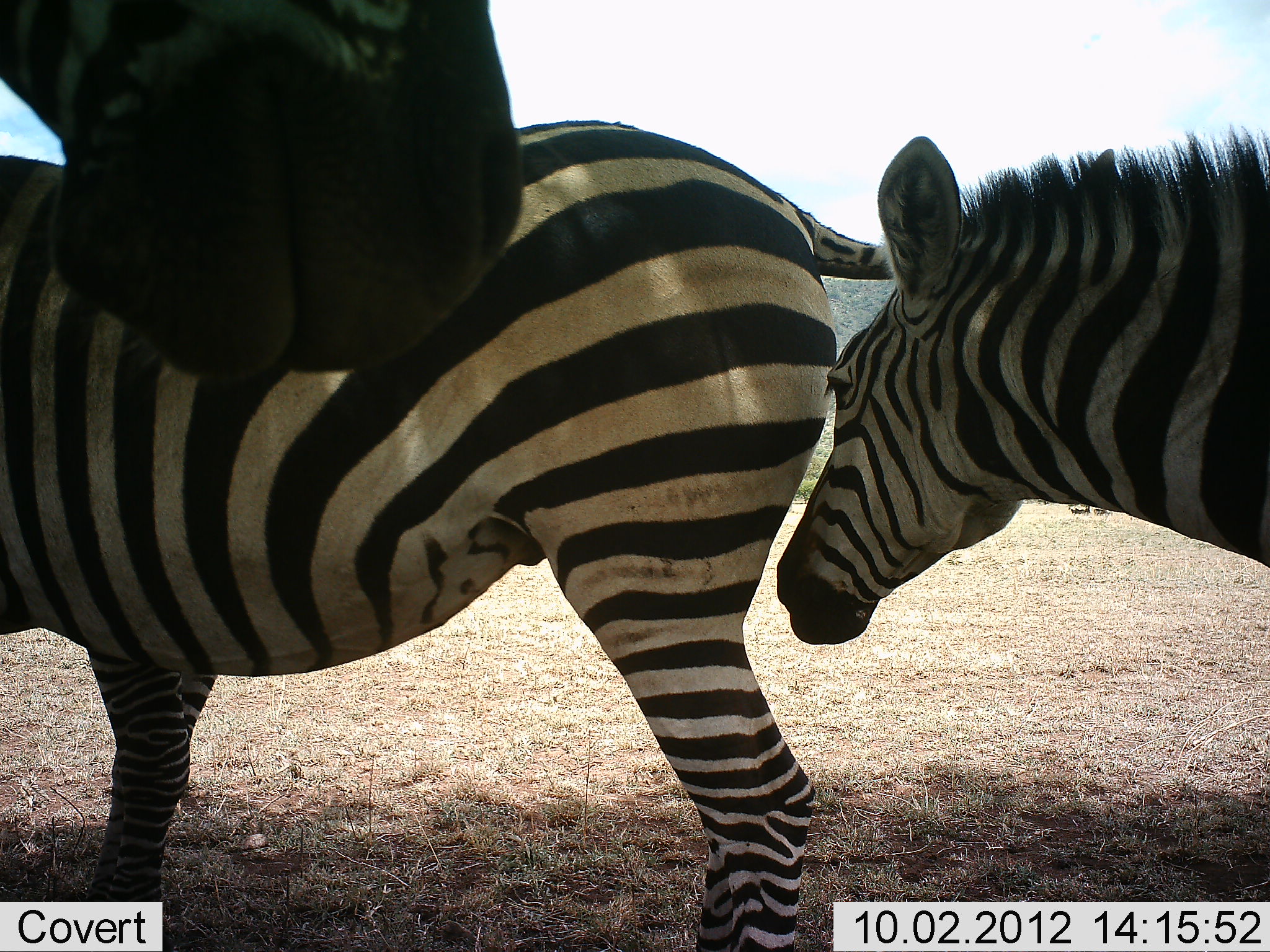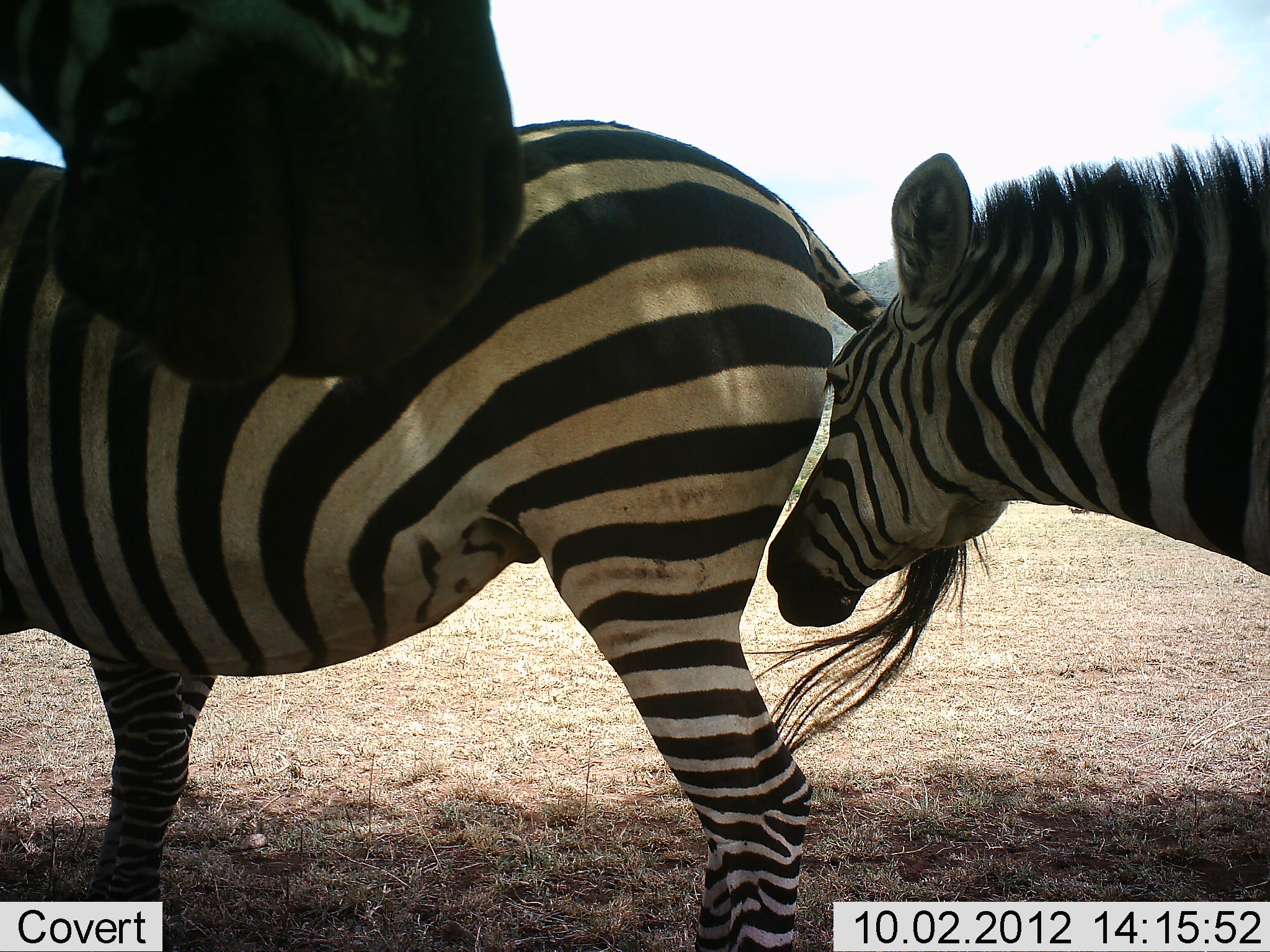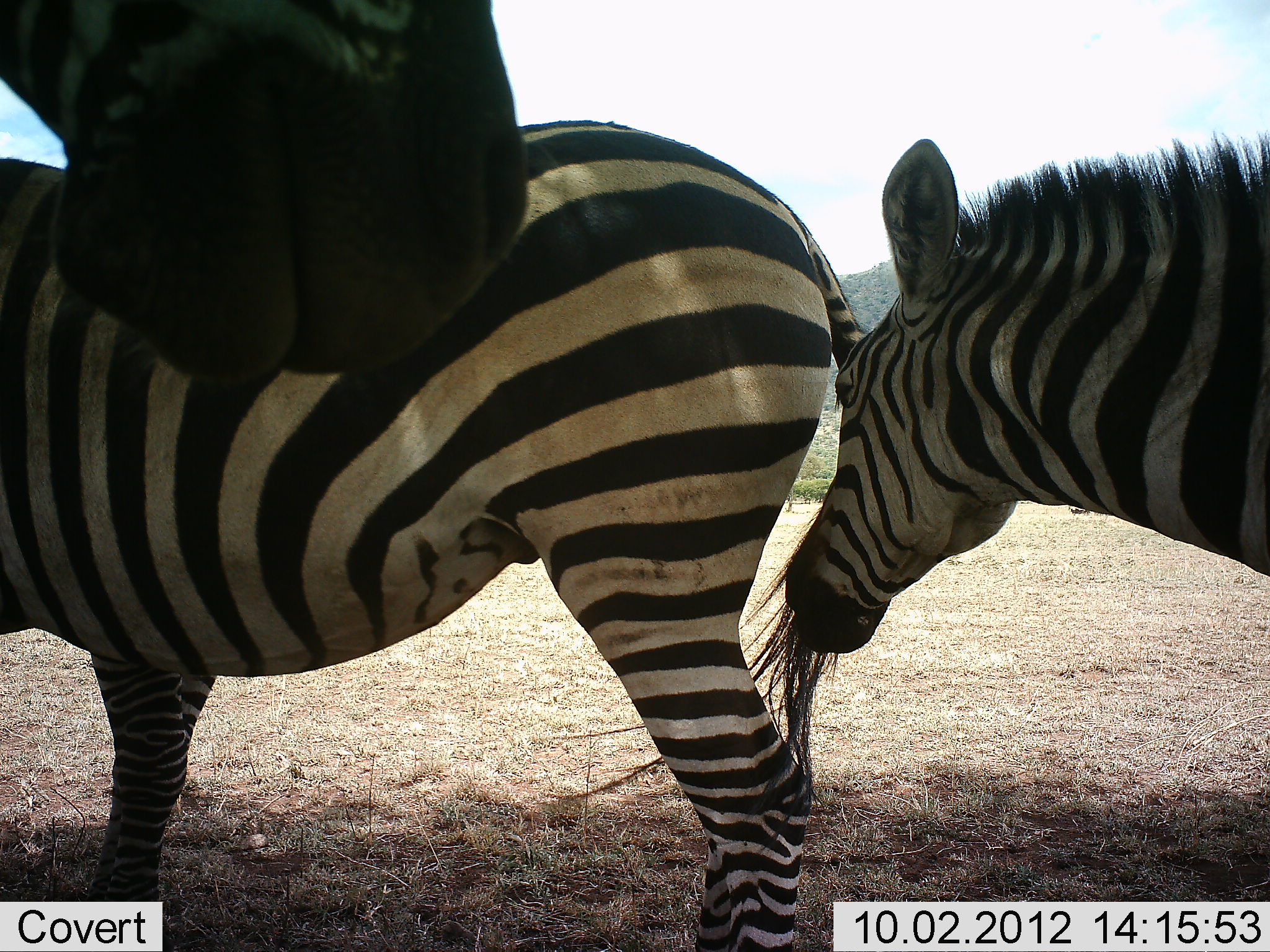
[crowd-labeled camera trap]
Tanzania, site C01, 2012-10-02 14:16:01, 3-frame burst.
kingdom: Animalia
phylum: Chordata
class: Mammalia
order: Perissodactyla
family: Equidae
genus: Equus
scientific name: Equus quagga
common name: plains zebra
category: zebra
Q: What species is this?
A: Zebra (plains zebra) (Equus quagga).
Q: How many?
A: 3.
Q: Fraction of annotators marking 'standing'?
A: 100%.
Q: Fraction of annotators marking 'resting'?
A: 9%.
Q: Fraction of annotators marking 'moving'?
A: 0%.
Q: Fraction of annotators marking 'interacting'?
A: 55%.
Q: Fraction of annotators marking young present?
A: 0%.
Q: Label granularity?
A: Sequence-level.